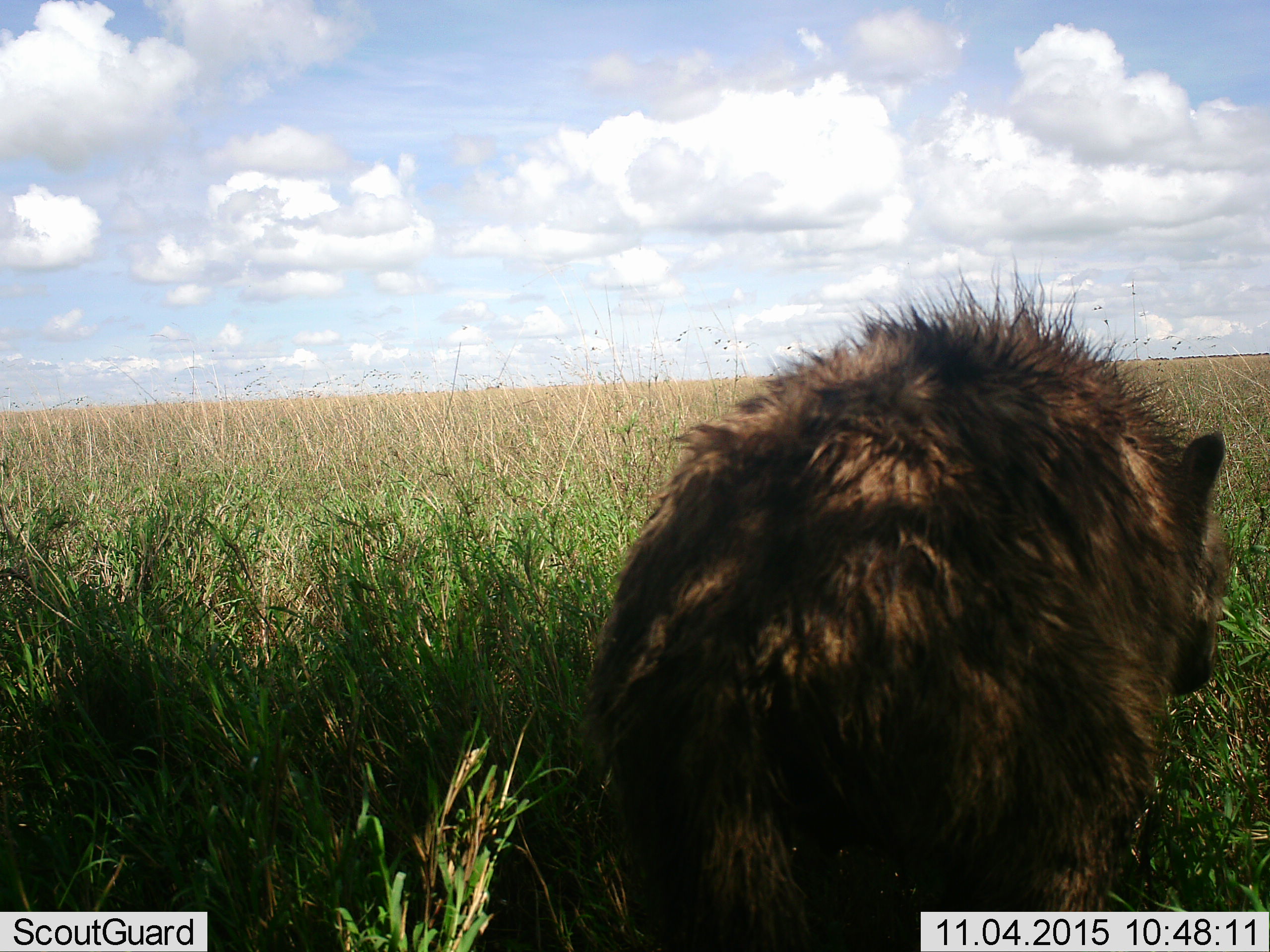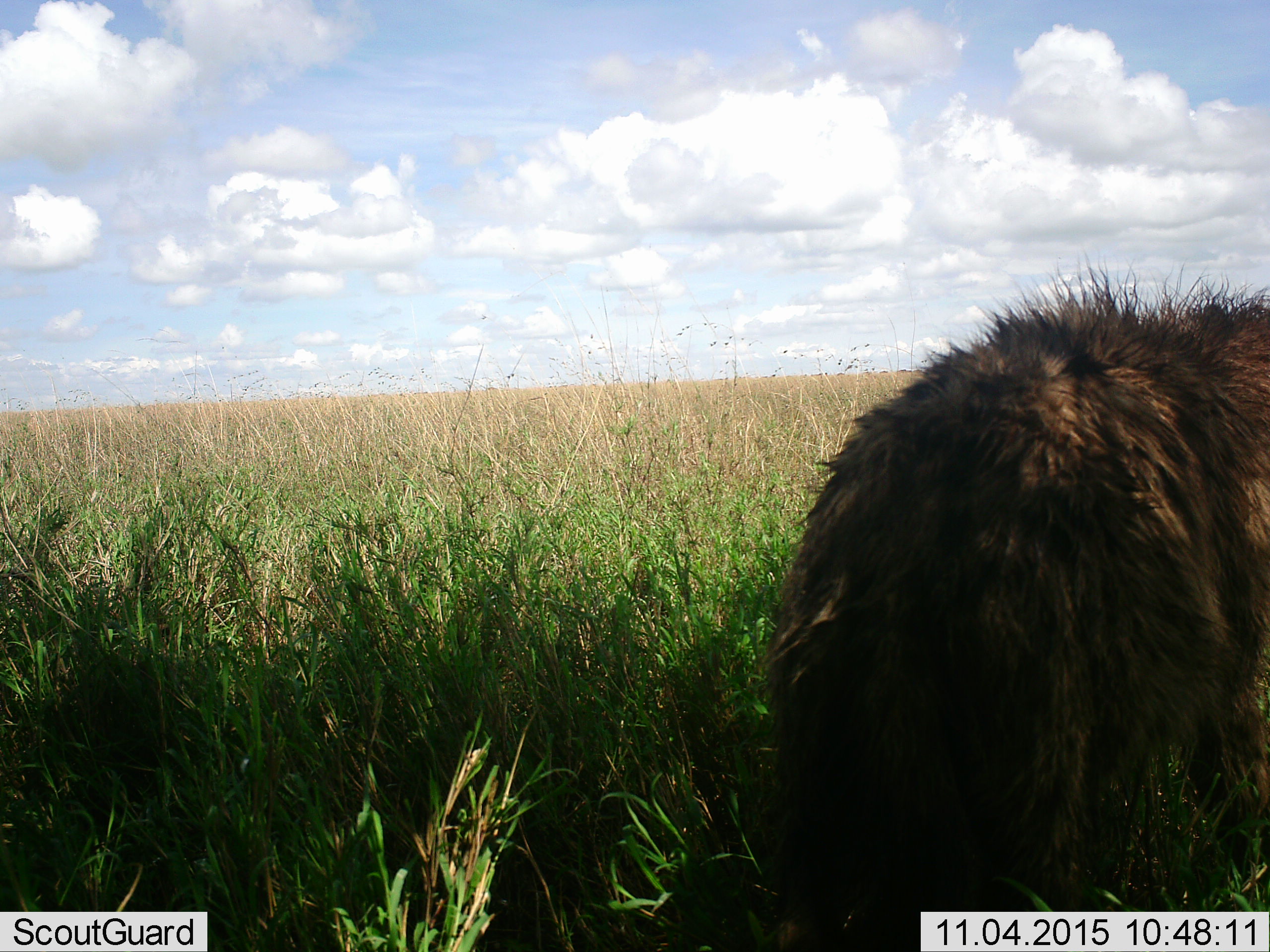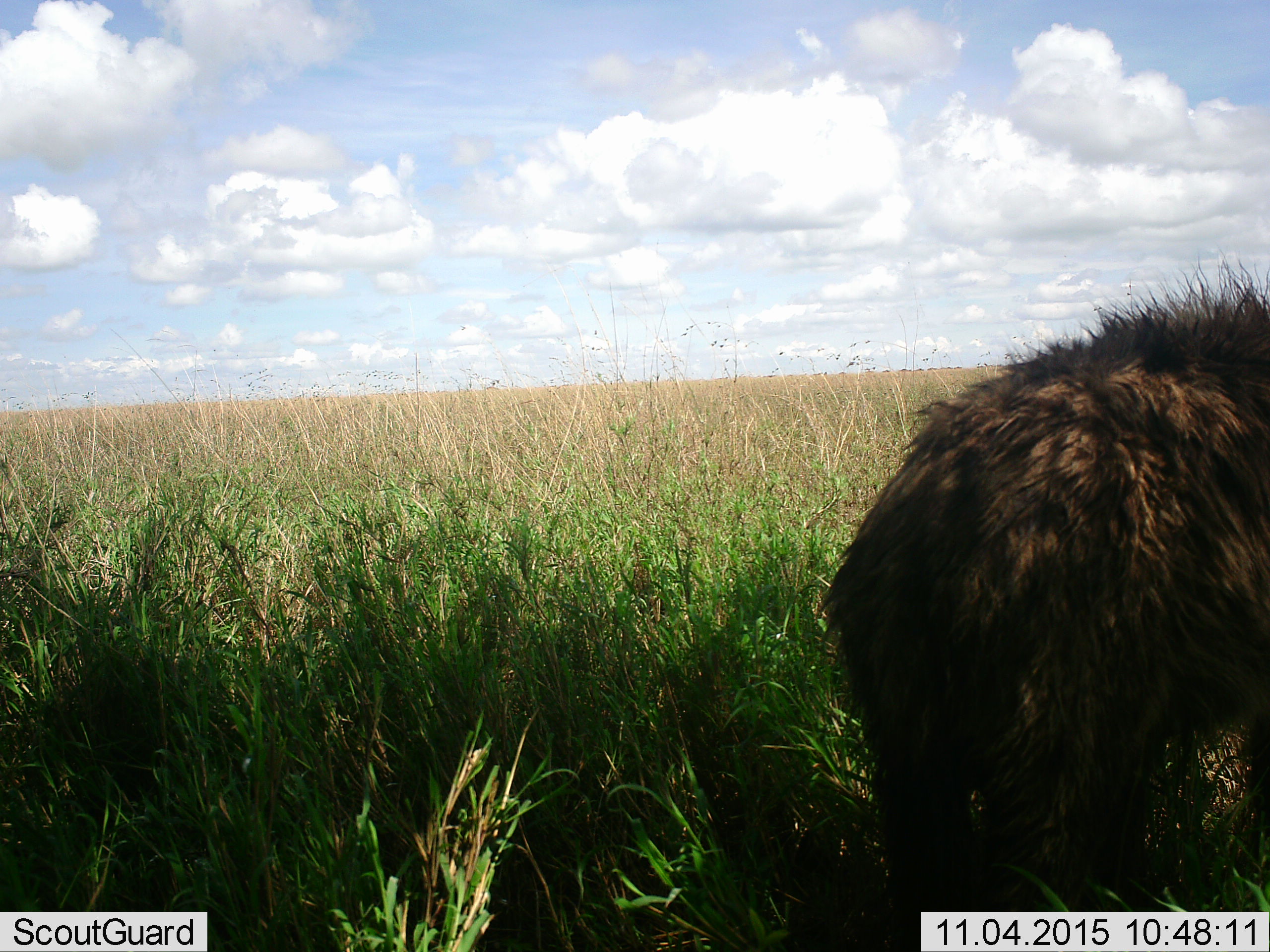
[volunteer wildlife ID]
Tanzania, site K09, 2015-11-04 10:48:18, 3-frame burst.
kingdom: Animalia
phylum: Chordata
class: Mammalia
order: Carnivora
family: Hyaenidae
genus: Crocuta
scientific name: Crocuta crocuta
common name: spotted hyena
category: hyenaspotted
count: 1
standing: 0%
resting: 0%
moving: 100%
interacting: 0%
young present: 0%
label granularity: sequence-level